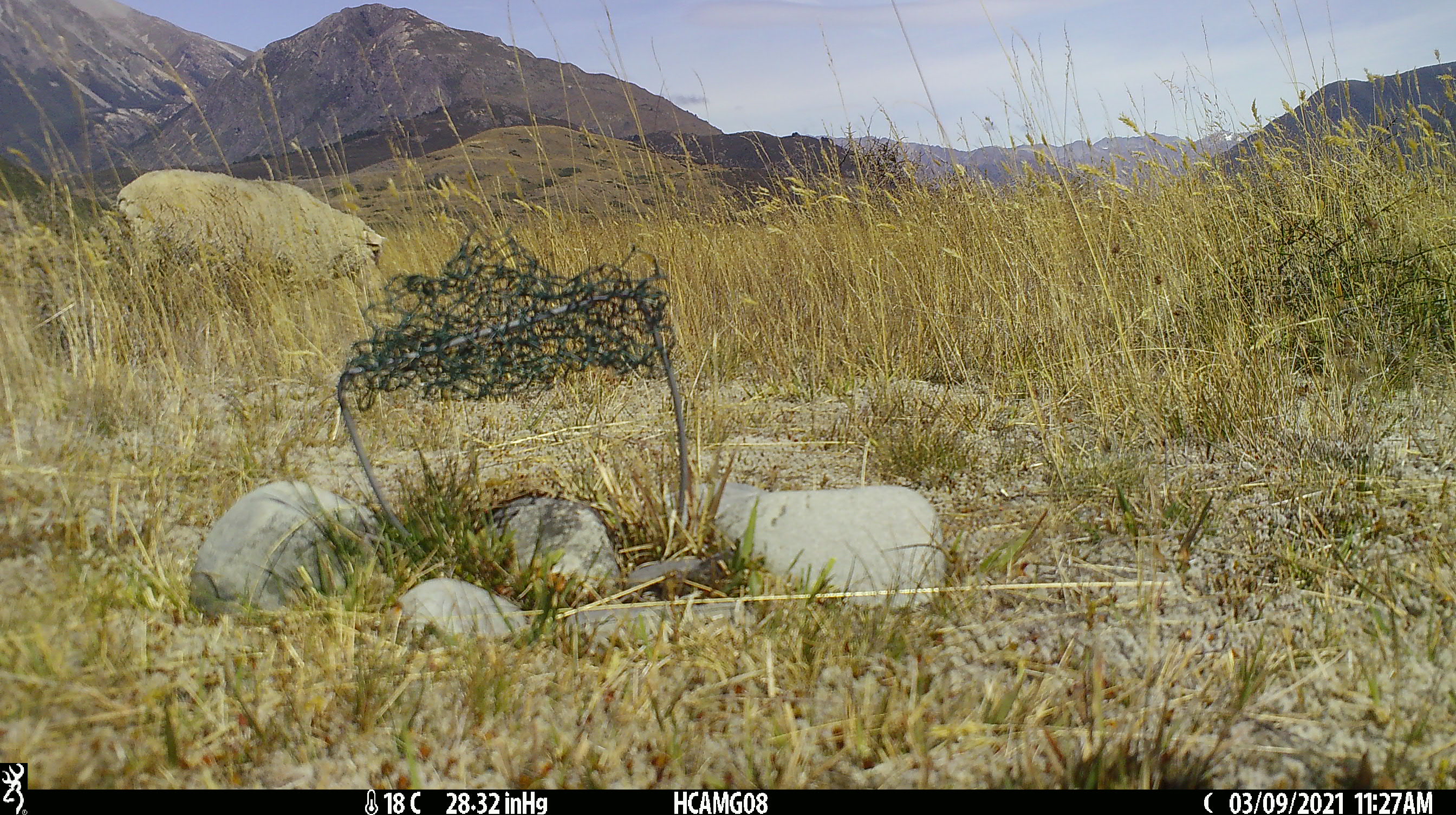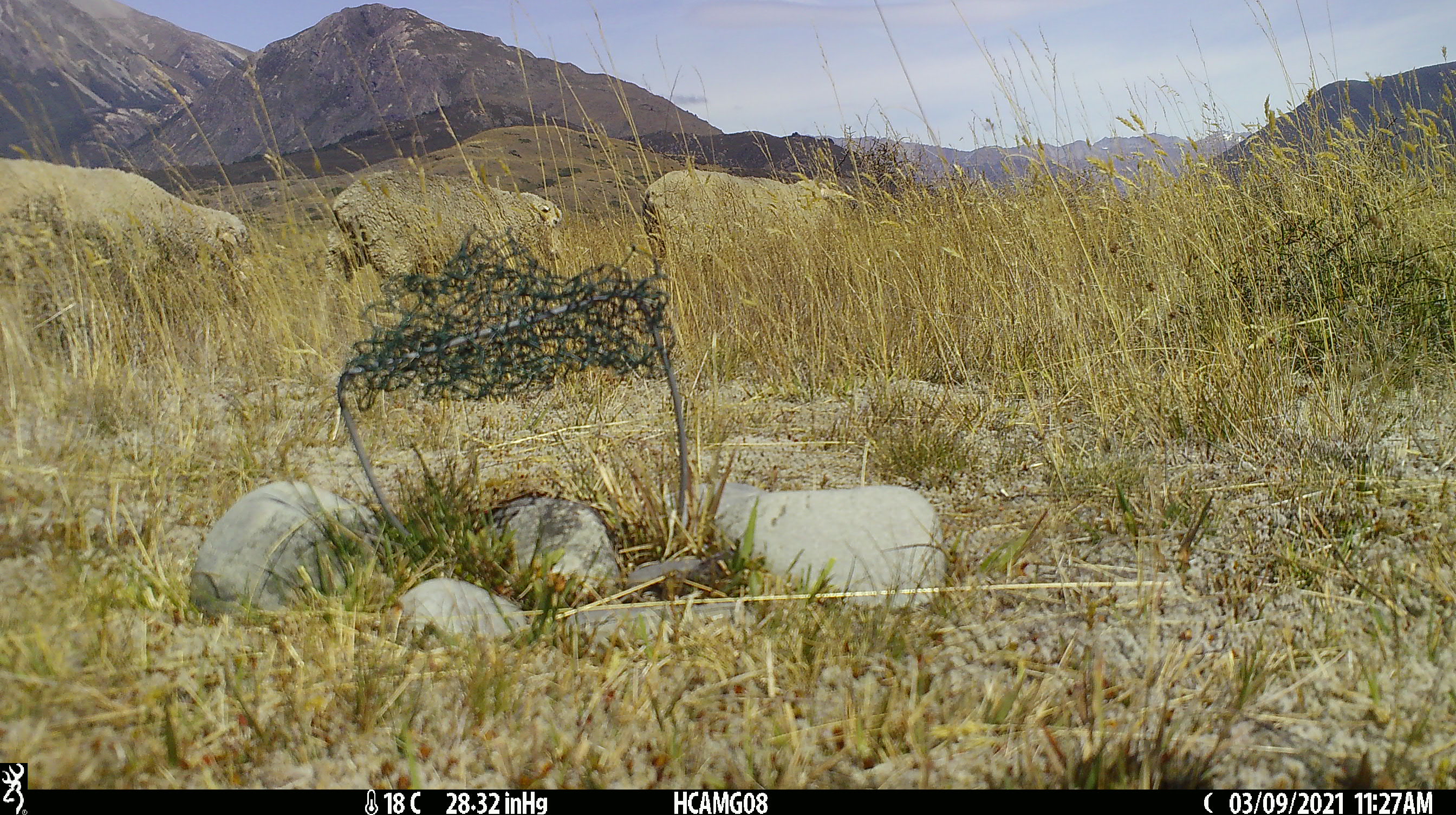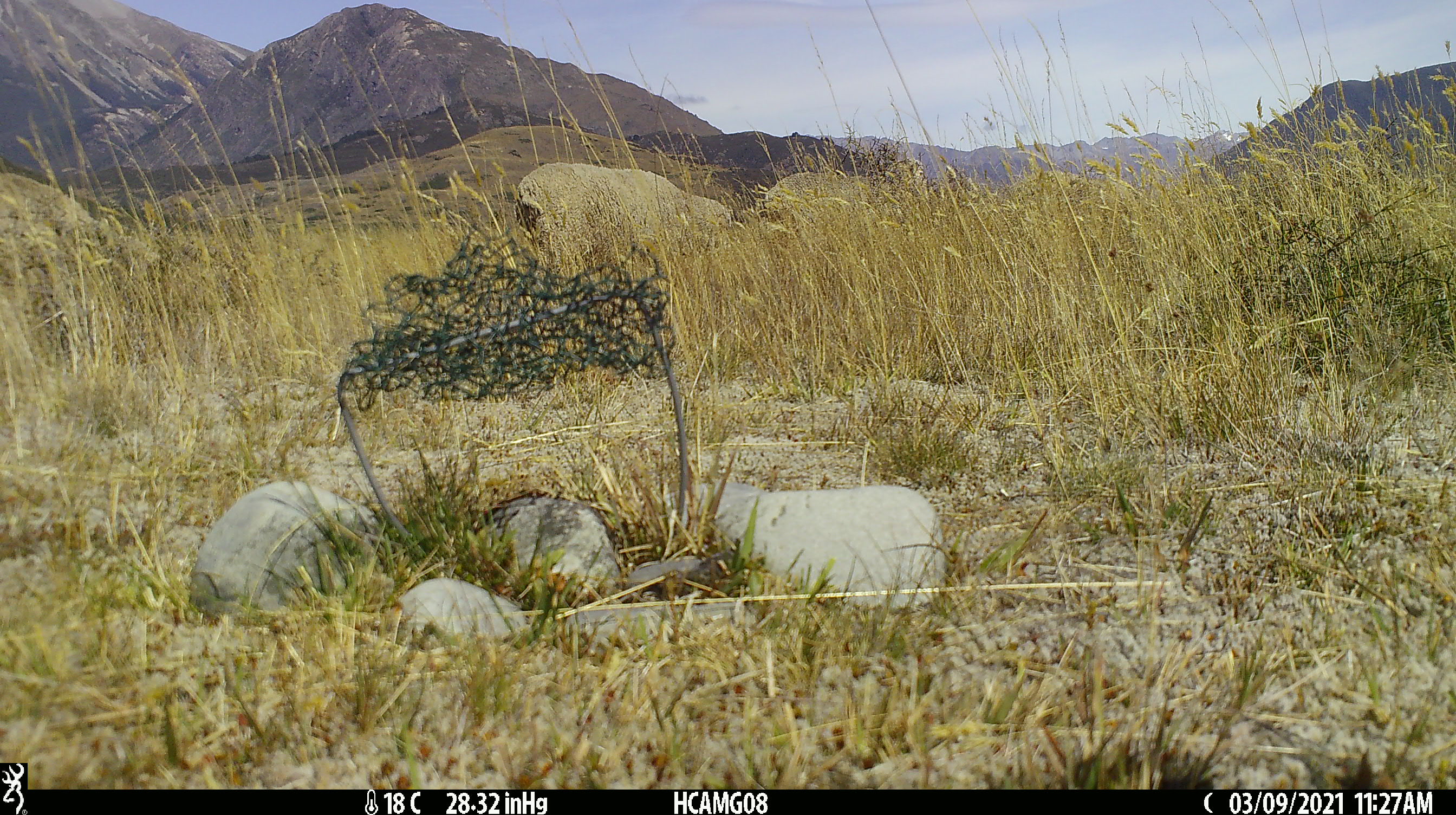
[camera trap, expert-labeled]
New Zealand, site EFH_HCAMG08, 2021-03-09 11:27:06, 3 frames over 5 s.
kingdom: Animalia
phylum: Chordata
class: Mammalia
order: Artiodactyla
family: Bovidae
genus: Ovis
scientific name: Ovis aries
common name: domestic sheep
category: sheep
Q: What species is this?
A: Sheep (domestic sheep) (Ovis aries).